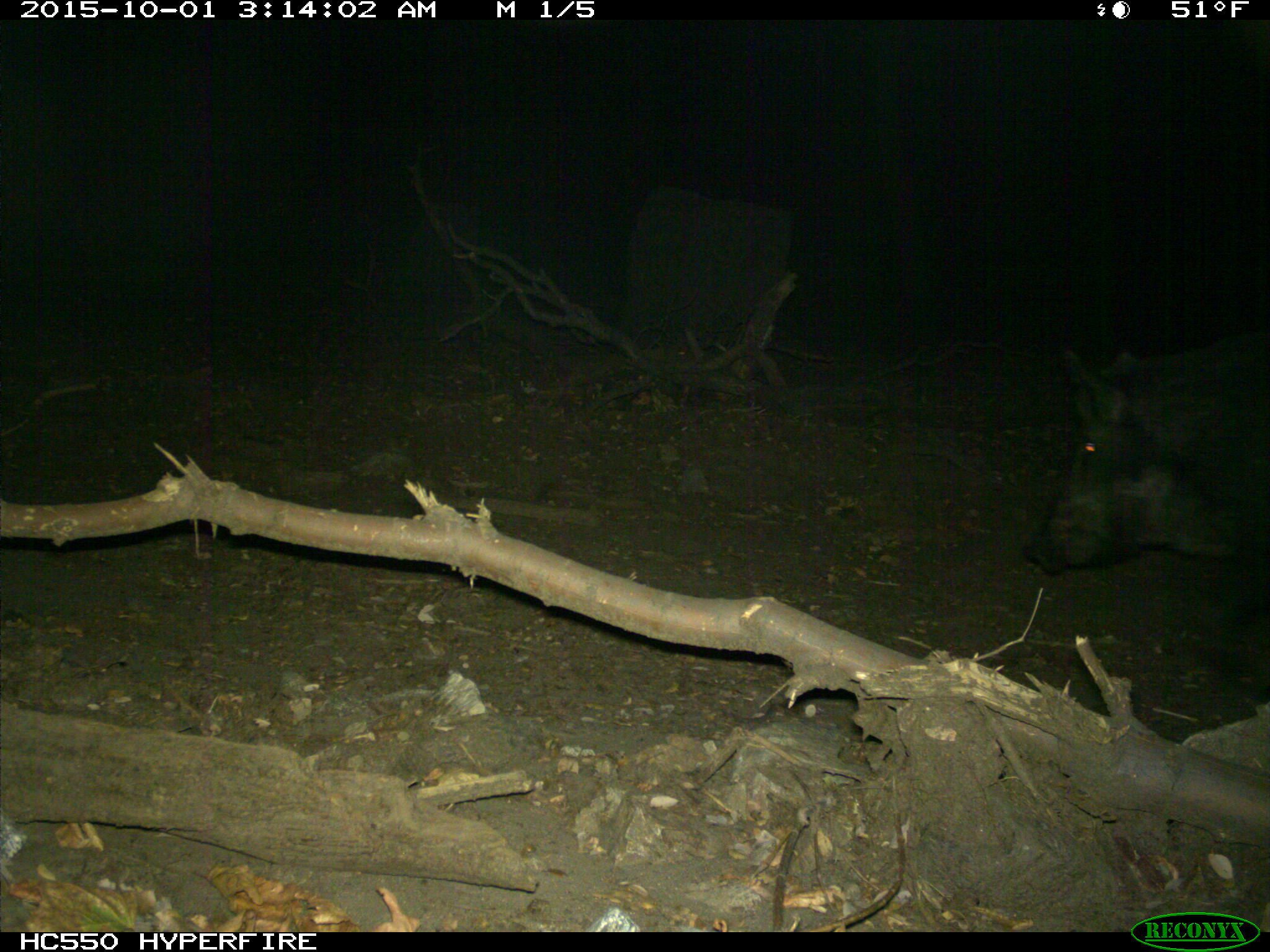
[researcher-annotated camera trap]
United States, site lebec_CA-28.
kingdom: Animalia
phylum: Chordata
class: Mammalia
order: Artiodactyla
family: Suidae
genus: Sus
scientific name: Sus scrofa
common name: wild boar